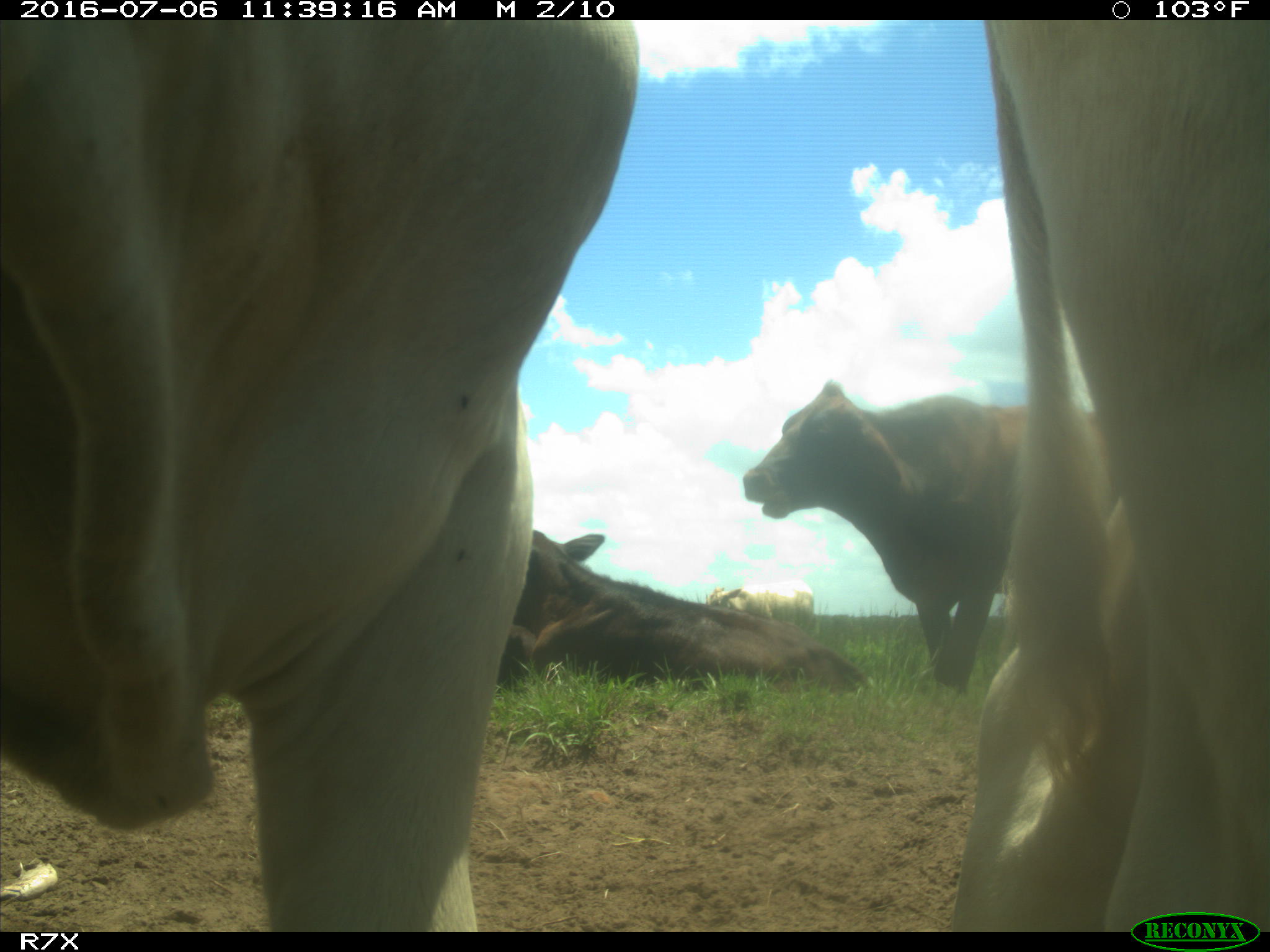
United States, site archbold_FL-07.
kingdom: Animalia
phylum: Chordata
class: Mammalia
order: Artiodactyla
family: Bovidae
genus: Bos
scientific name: Bos taurus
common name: domestic cow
Bos taurus (domestic cow).